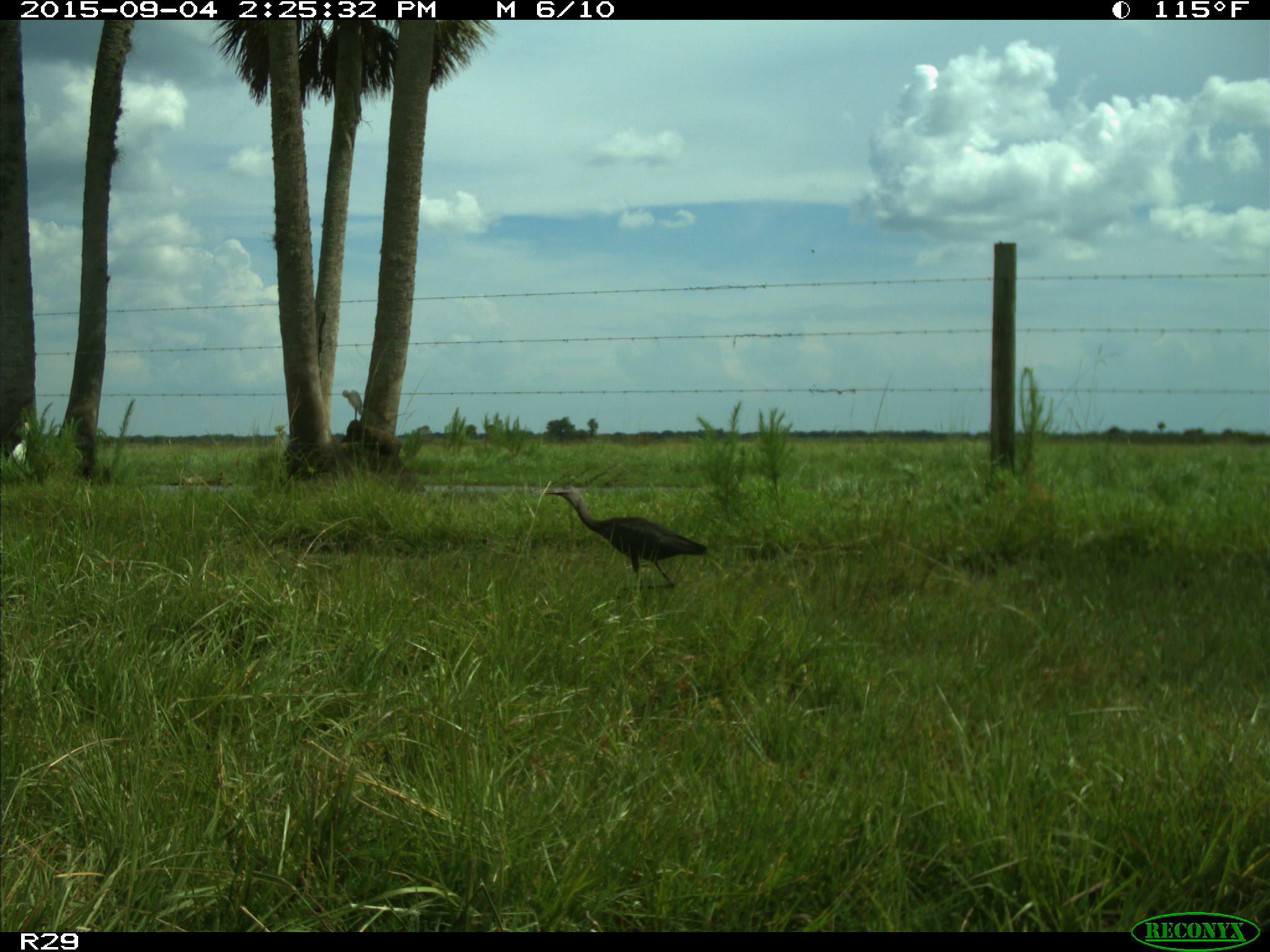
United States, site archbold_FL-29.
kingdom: Animalia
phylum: Chordata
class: Aves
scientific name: Aves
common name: birds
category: unidentified bird